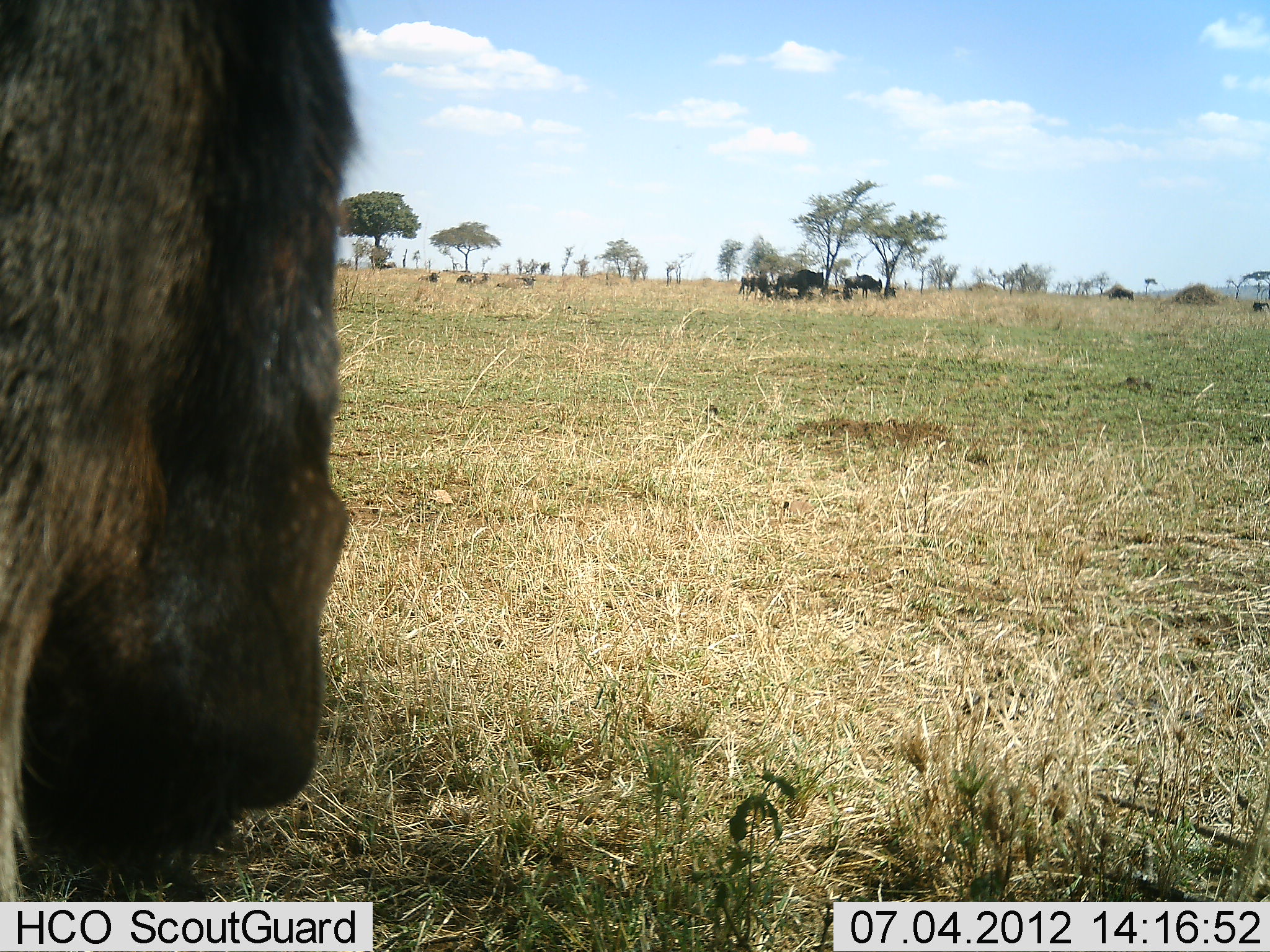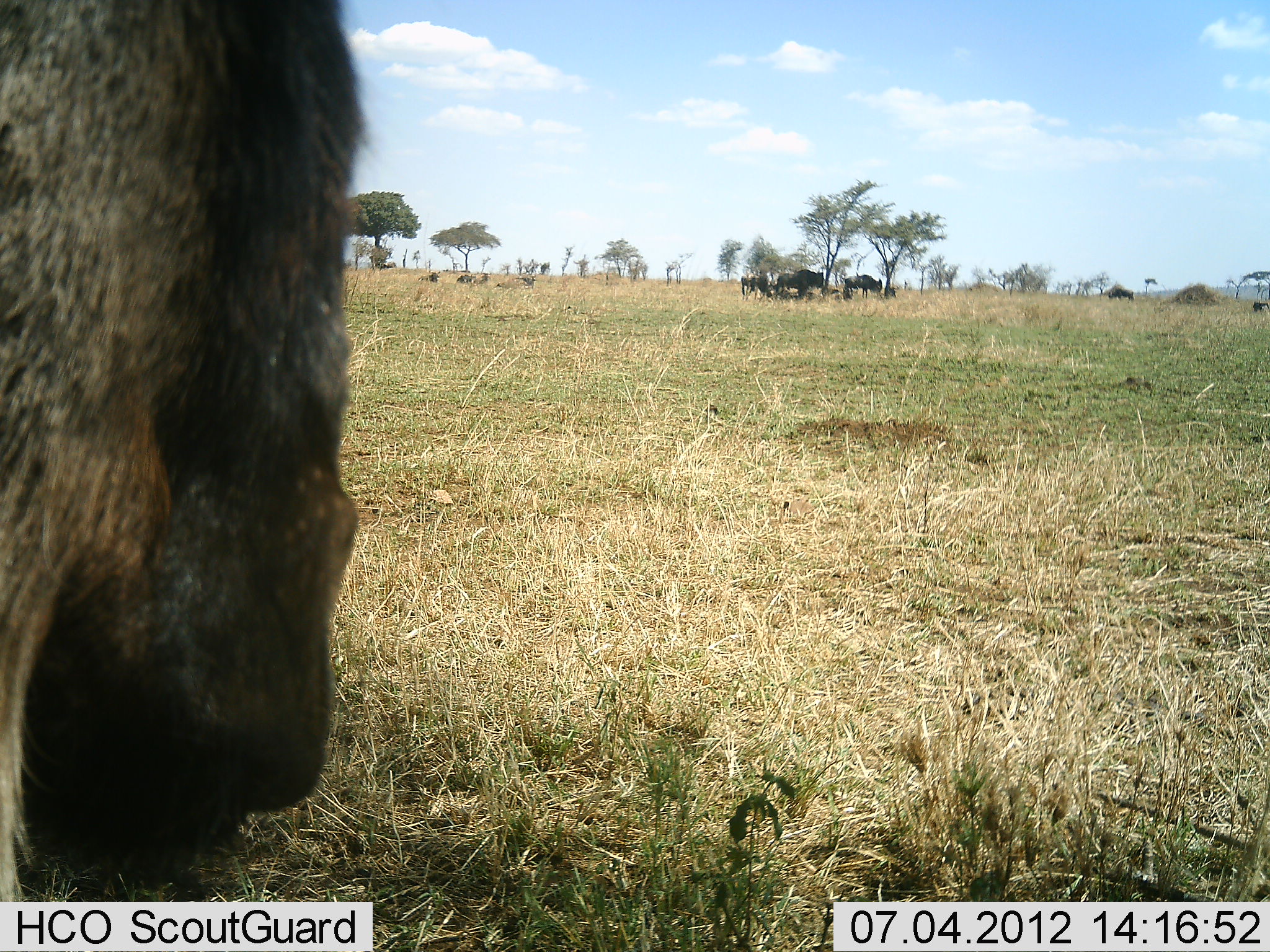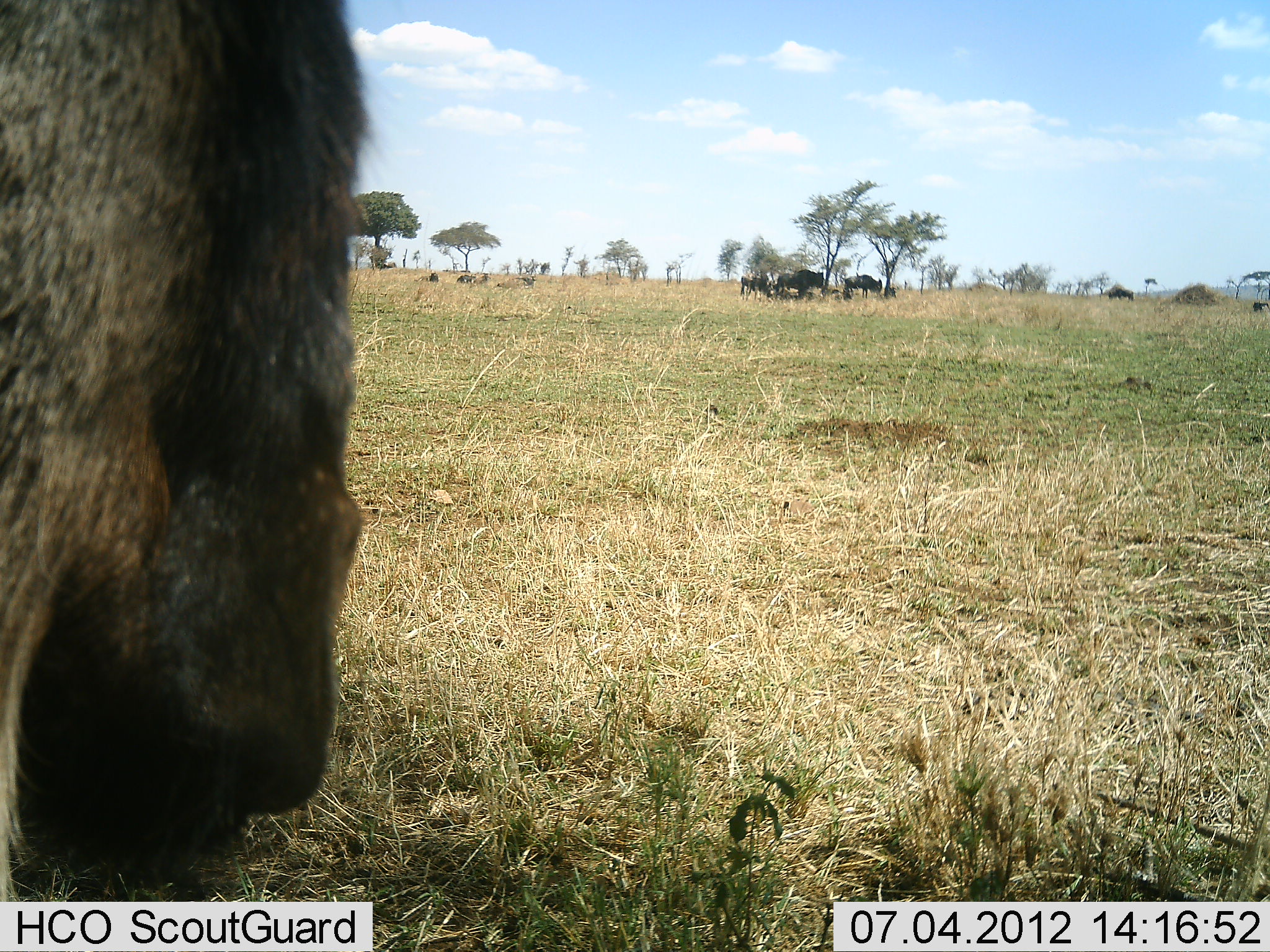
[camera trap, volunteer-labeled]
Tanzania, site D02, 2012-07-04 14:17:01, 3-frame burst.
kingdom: Animalia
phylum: Chordata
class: Mammalia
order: Artiodactyla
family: Bovidae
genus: Connochaetes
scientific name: Connochaetes taurinus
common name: blue wildebeest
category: wildebeest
Wildebeest (blue wildebeest) (Connochaetes taurinus), count 7. Behavior (volunteer vote fractions): standing 60%, resting 60%, moving 0%, interacting 0%. Young present (vote fraction): 0%. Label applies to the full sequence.